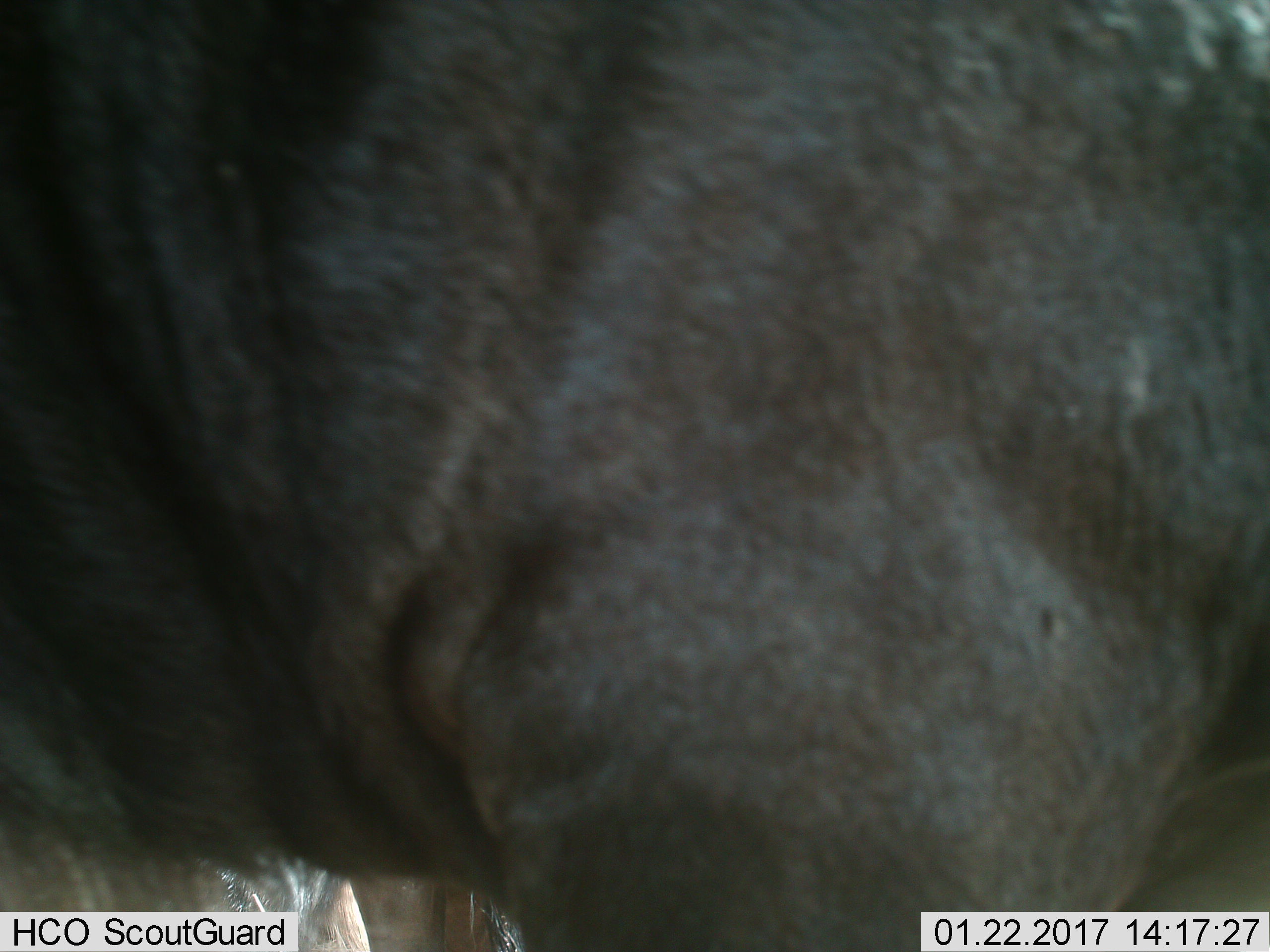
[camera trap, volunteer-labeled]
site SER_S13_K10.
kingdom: Animalia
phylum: Chordata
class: Mammalia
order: Artiodactyla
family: Bovidae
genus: Connochaetes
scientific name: Connochaetes taurinus taurinus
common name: blue wildebeest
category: wildebeestblue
Wildebeestblue (blue wildebeest) (Connochaetes taurinus taurinus), count 1. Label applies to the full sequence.